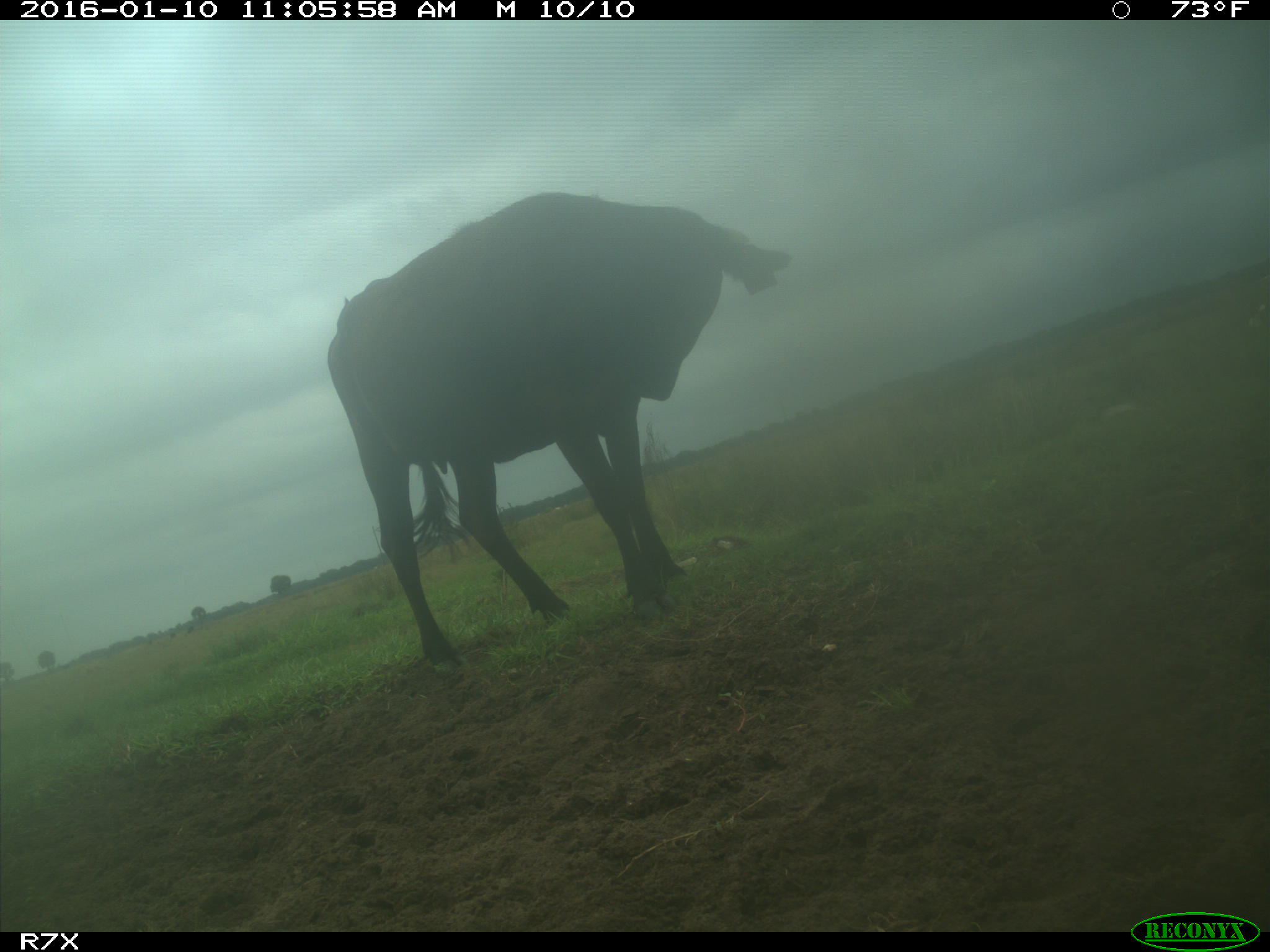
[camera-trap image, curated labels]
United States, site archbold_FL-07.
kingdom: Animalia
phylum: Chordata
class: Mammalia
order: Artiodactyla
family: Bovidae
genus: Bos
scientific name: Bos taurus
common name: domestic cow